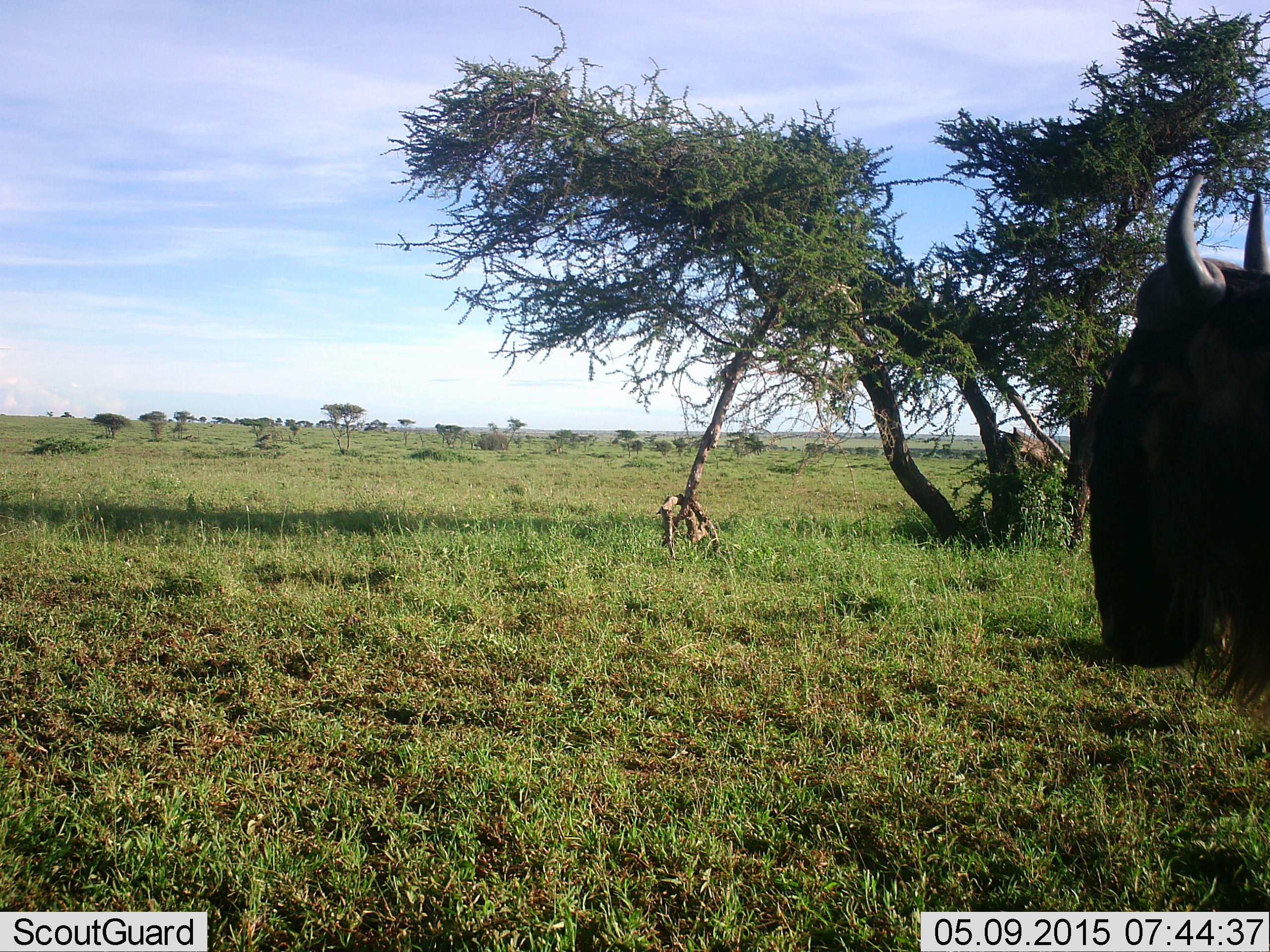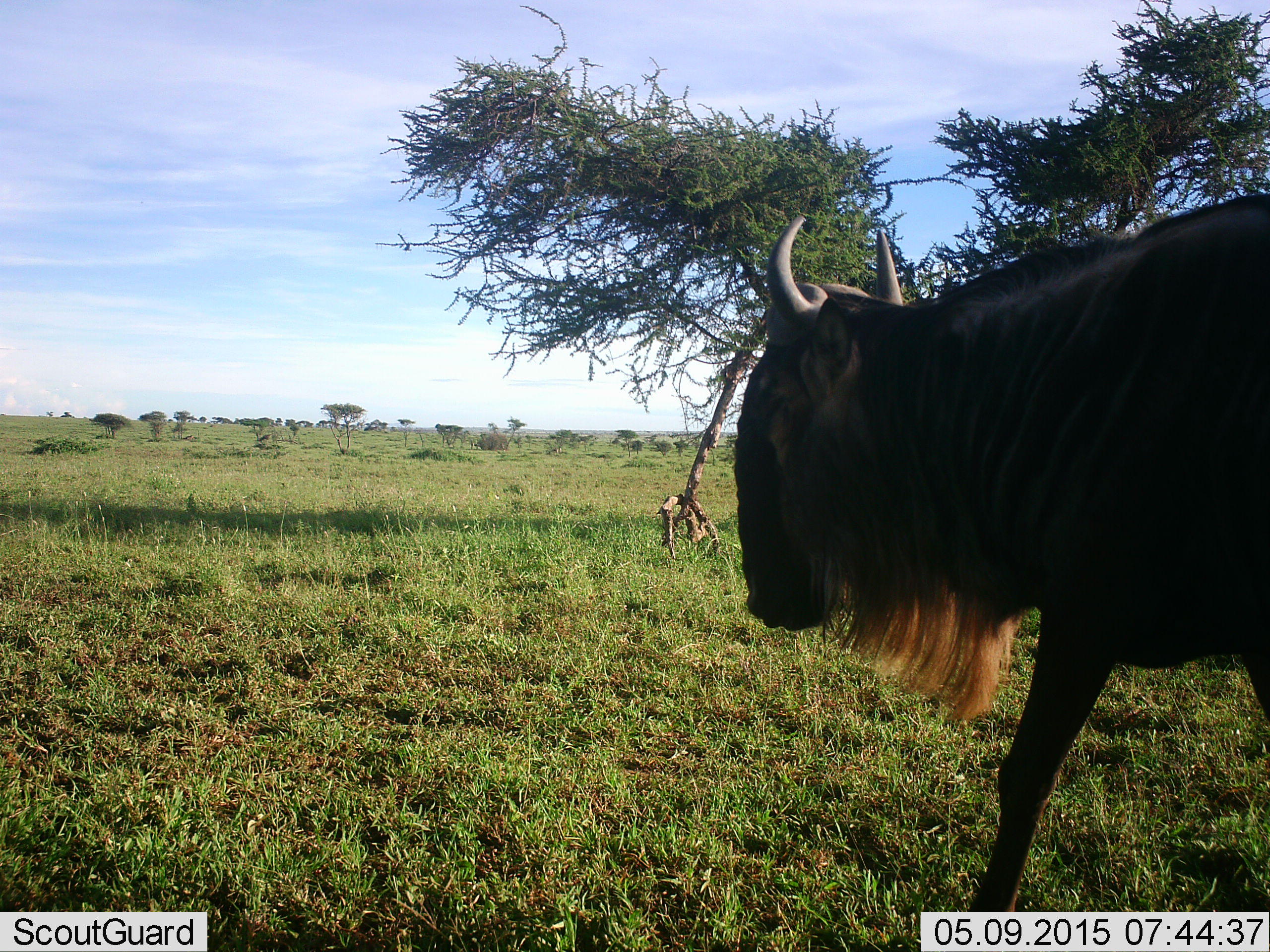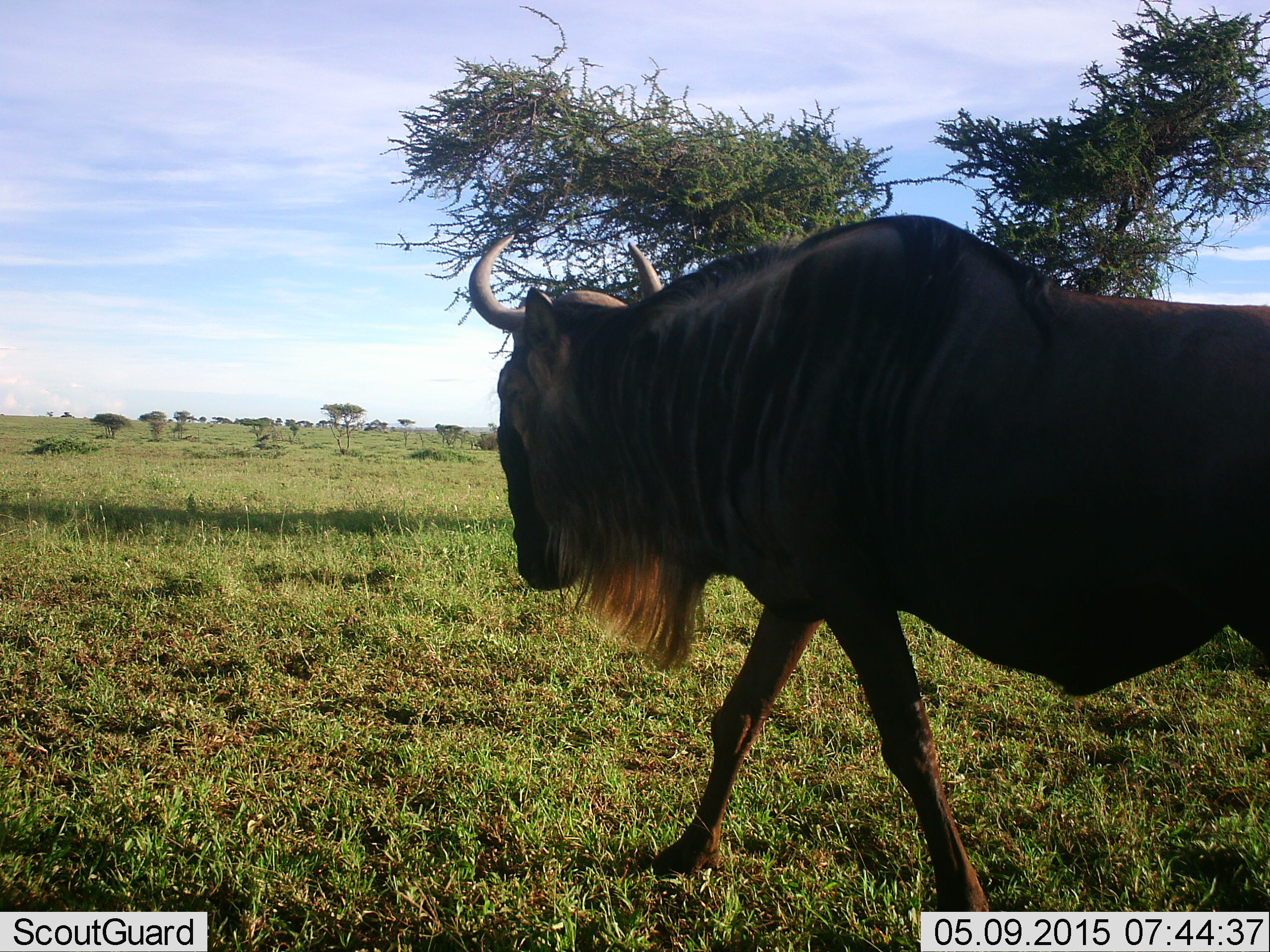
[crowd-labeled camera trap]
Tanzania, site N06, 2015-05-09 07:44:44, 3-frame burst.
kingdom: Animalia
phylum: Chordata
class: Mammalia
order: Artiodactyla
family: Bovidae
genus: Connochaetes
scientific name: Connochaetes taurinus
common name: blue wildebeest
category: wildebeest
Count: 1.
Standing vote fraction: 20%.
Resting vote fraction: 0%.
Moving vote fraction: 90%.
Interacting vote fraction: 0%.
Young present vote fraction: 0%.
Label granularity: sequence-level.